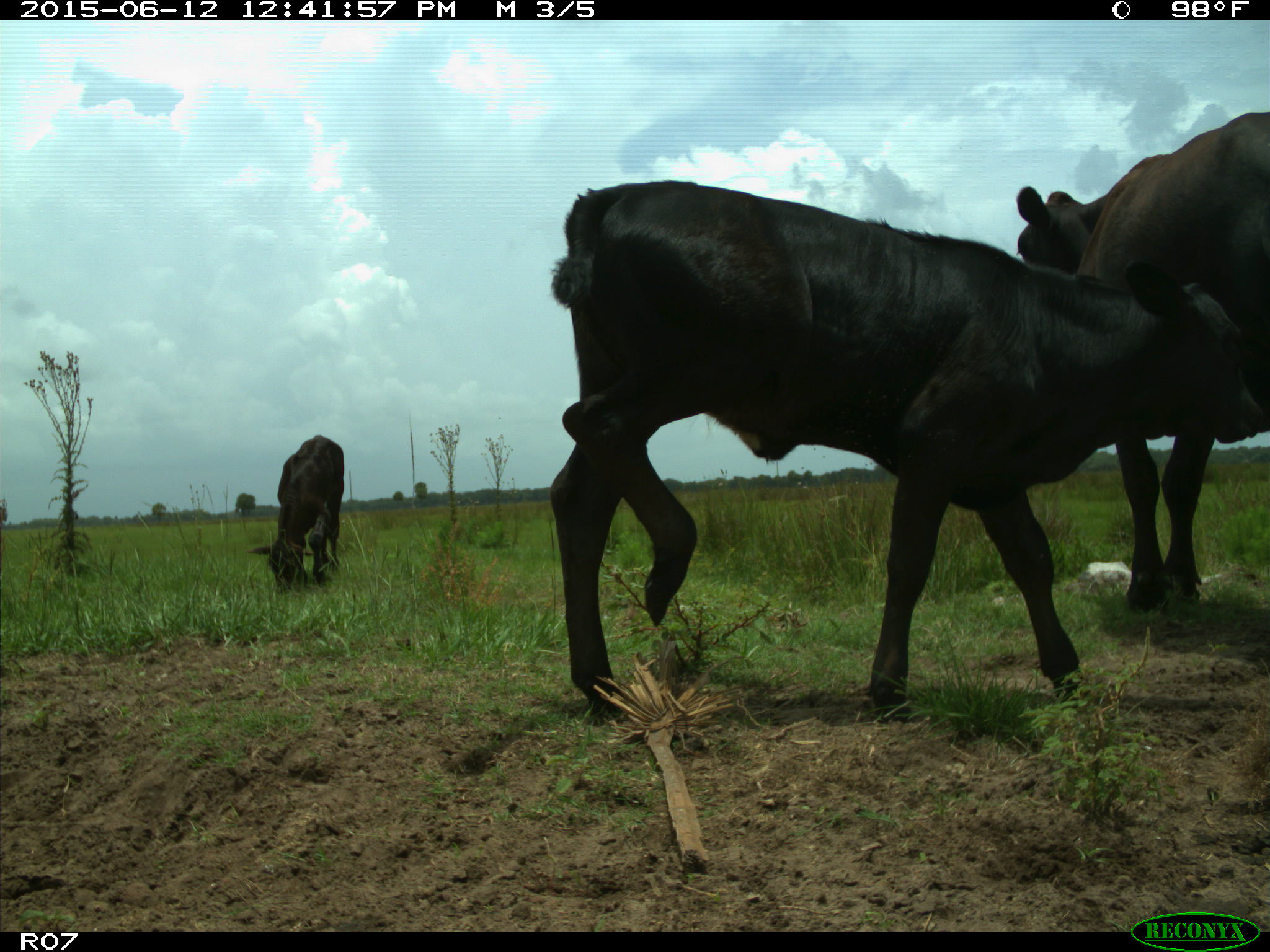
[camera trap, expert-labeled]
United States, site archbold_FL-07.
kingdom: Animalia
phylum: Chordata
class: Mammalia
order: Artiodactyla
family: Bovidae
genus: Bos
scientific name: Bos taurus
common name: domestic cow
Bos taurus (domestic cow).